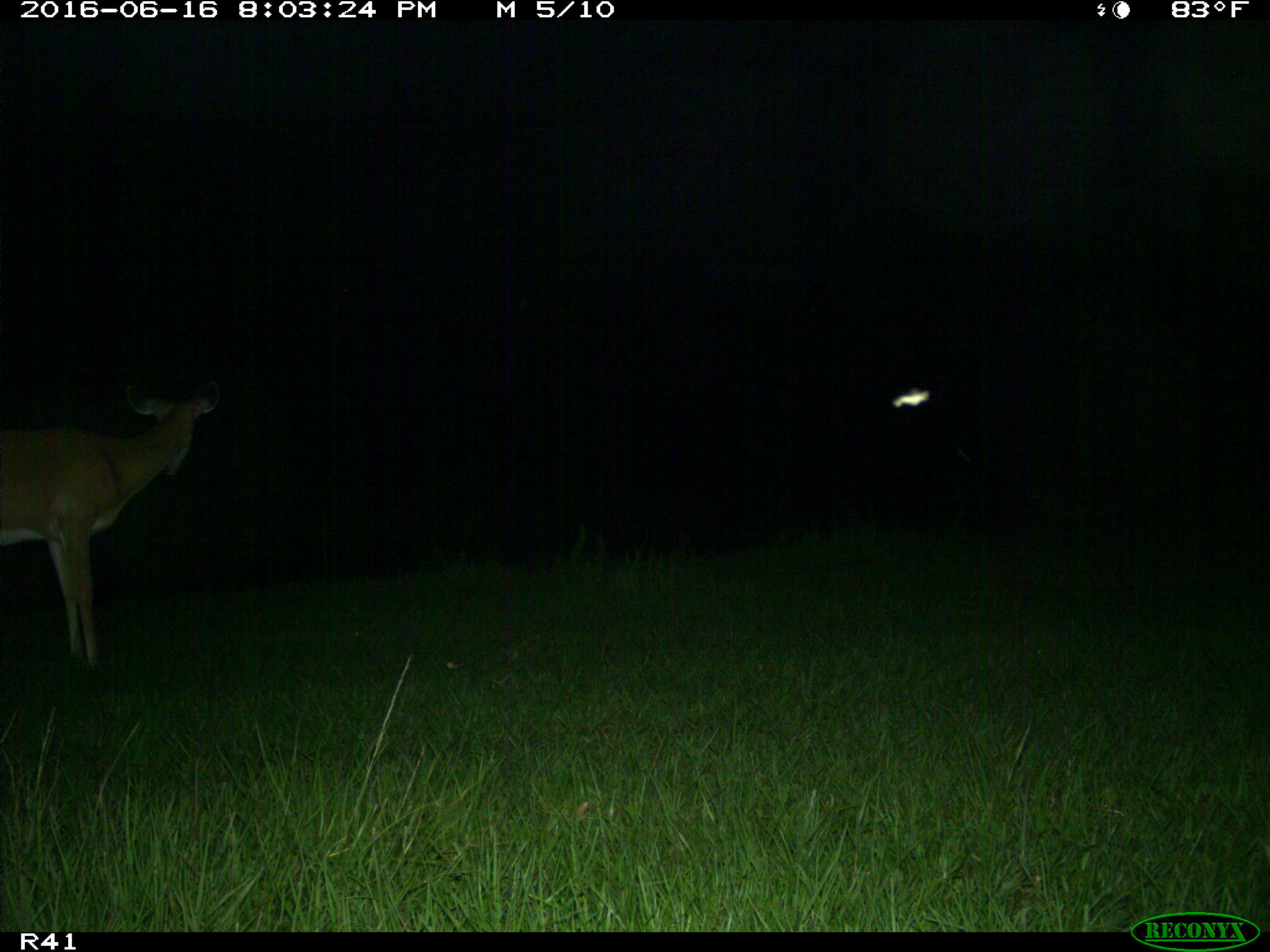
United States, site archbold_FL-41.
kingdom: Animalia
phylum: Chordata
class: Mammalia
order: Artiodactyla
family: Cervidae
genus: Odocoileus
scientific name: Odocoileus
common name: deer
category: unidentified deer